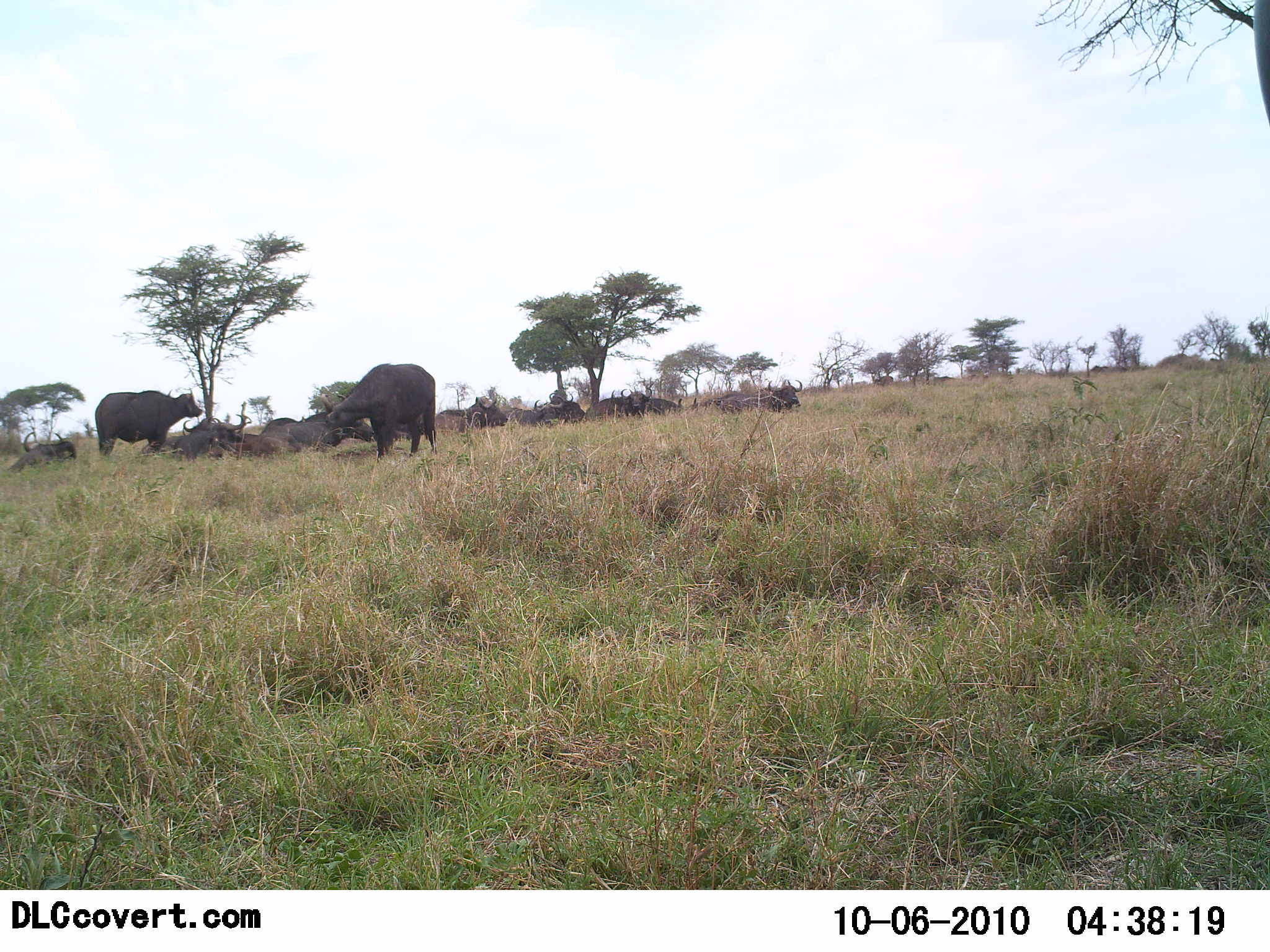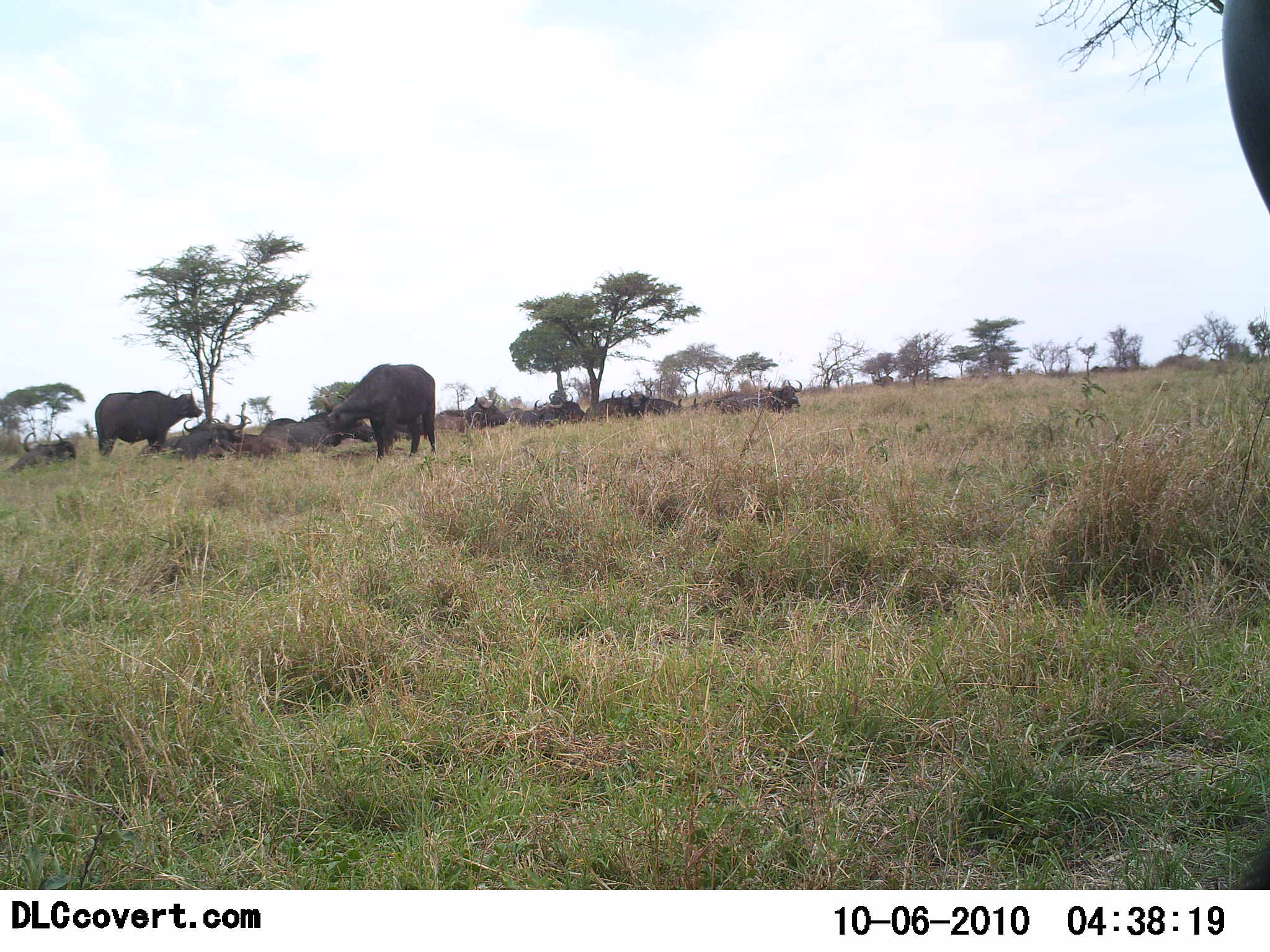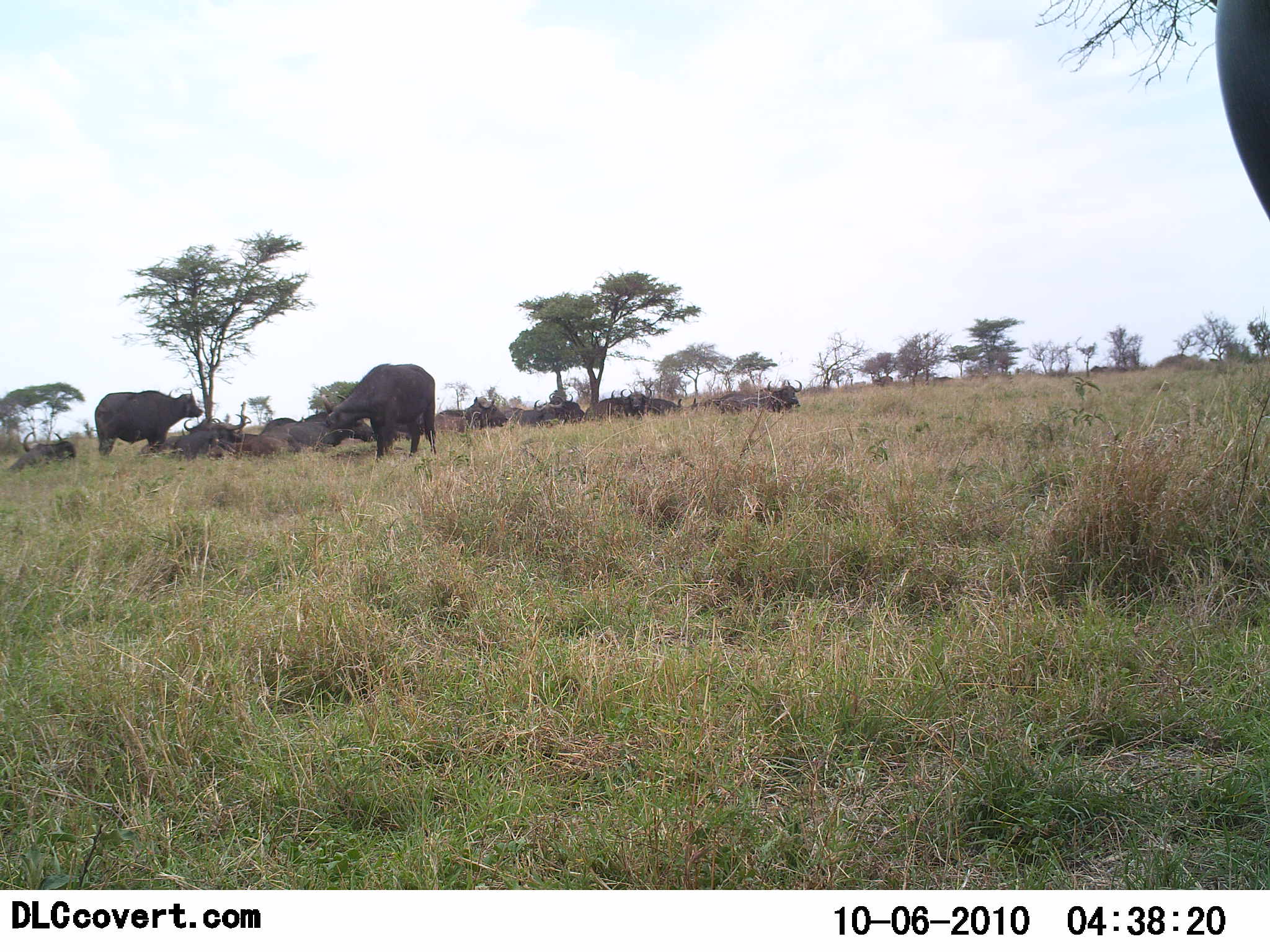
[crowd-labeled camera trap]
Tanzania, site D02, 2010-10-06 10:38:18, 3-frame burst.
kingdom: Animalia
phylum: Chordata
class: Mammalia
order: Artiodactyla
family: Bovidae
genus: Syncerus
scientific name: Syncerus caffer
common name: cape buffalo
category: buffalo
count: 11-50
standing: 81%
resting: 100%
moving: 12%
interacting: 0%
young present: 0%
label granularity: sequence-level